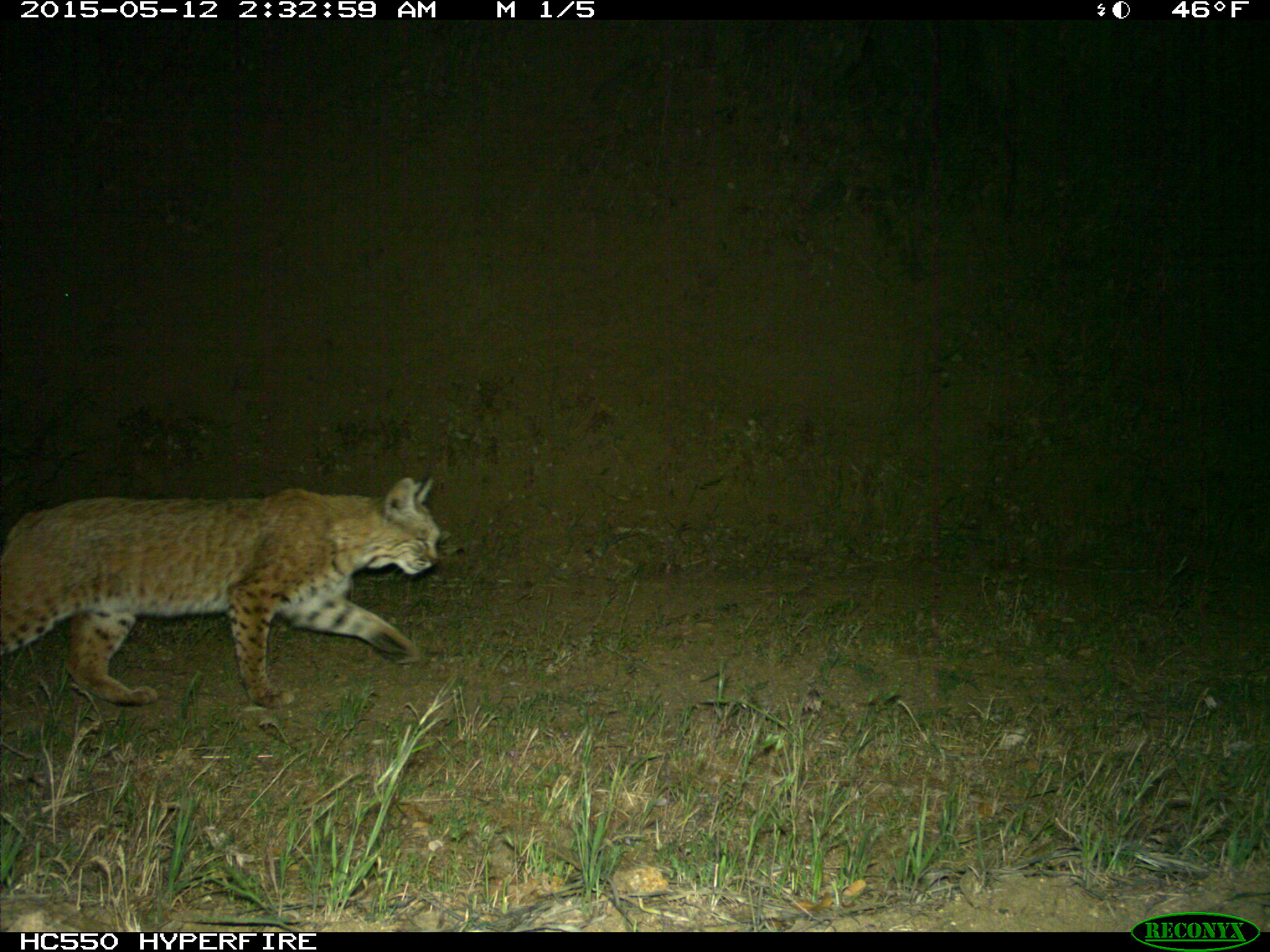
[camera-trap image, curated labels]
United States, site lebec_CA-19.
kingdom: Animalia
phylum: Chordata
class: Mammalia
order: Carnivora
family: Felidae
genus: Lynx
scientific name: Lynx rufus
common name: bobcat